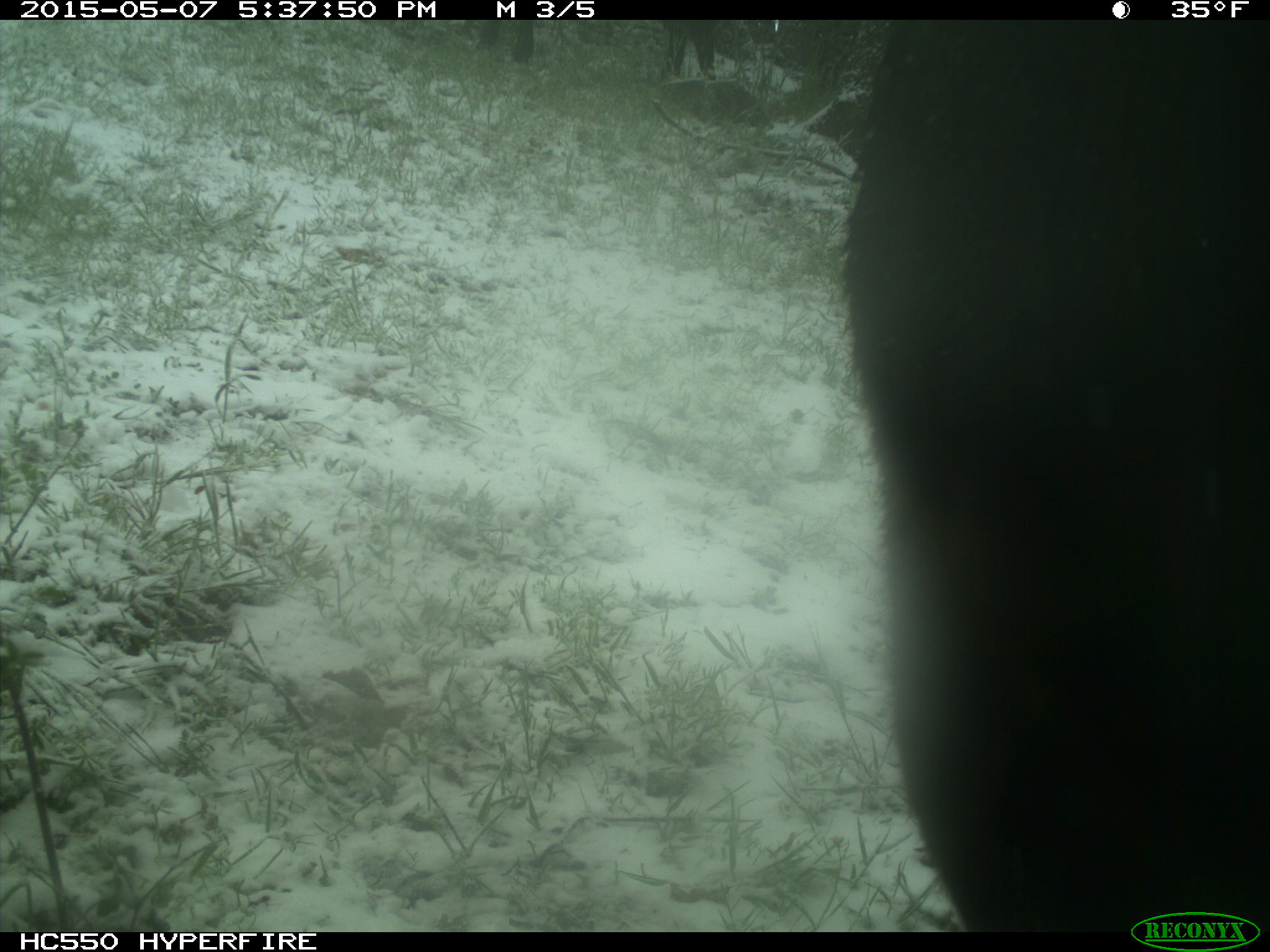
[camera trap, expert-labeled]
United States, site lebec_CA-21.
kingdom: Animalia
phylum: Chordata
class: Mammalia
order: Artiodactyla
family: Bovidae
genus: Bos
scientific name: Bos taurus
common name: domestic cow